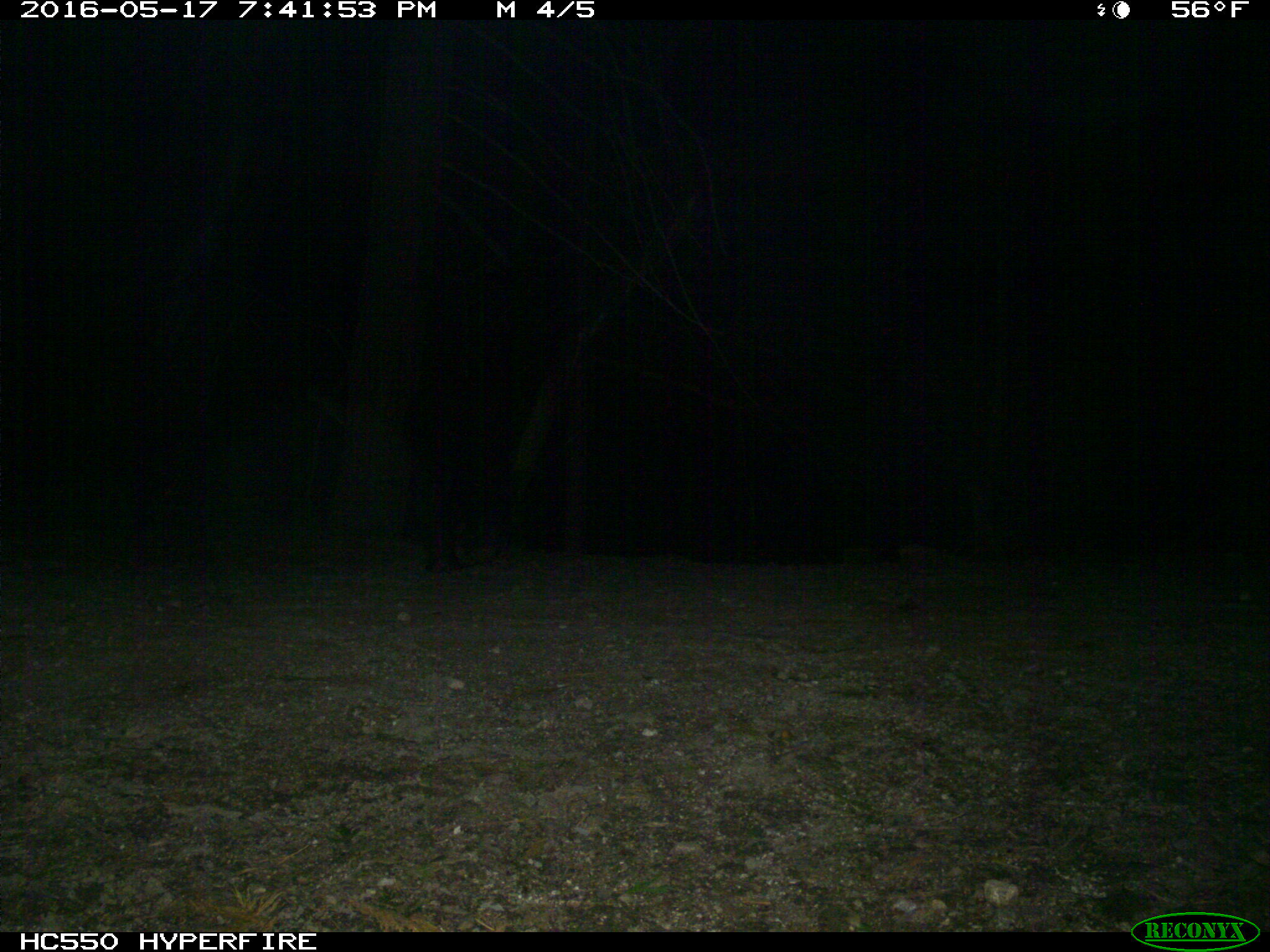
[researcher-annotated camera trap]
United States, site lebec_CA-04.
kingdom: Animalia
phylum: Chordata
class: Mammalia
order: Carnivora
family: Ursidae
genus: Ursus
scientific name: Ursus americanus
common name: american black bear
Ursus americanus (american black bear).